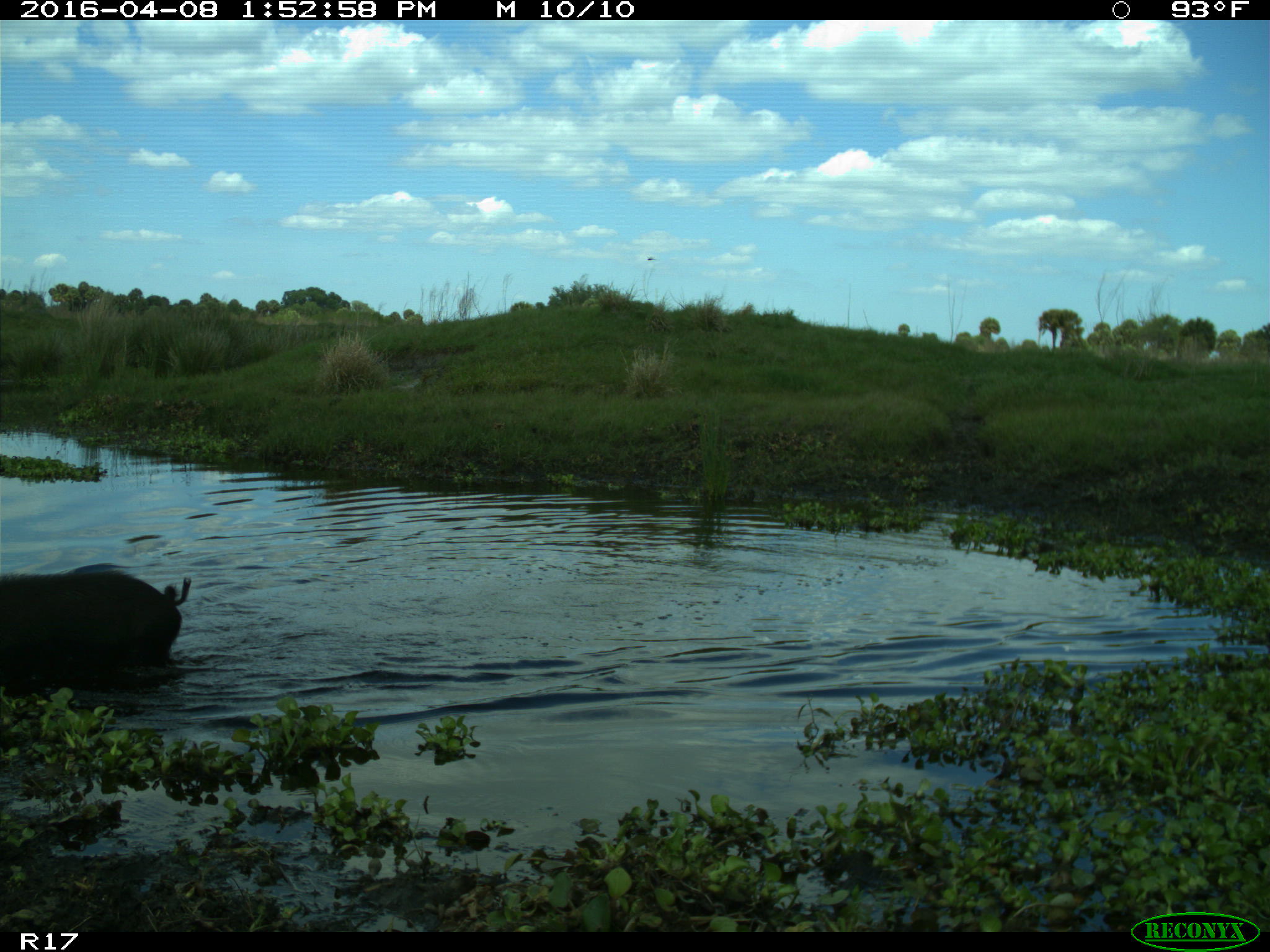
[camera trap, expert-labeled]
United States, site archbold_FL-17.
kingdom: Animalia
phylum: Chordata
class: Mammalia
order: Artiodactyla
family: Suidae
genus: Sus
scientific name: Sus scrofa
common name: wild boar